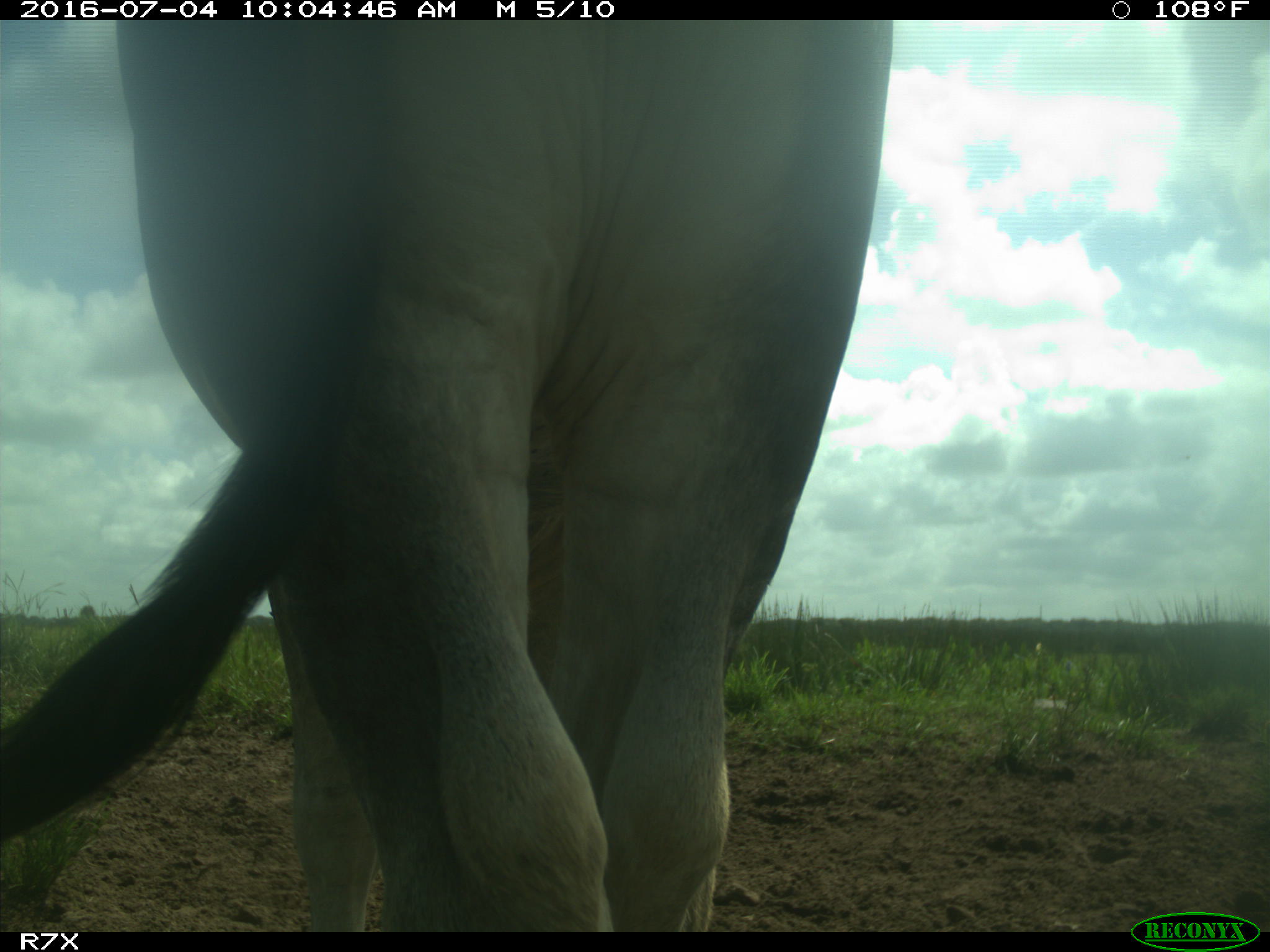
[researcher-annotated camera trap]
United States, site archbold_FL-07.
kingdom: Animalia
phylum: Chordata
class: Mammalia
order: Artiodactyla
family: Bovidae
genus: Bos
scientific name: Bos taurus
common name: domestic cow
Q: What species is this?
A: Bos taurus (domestic cow).